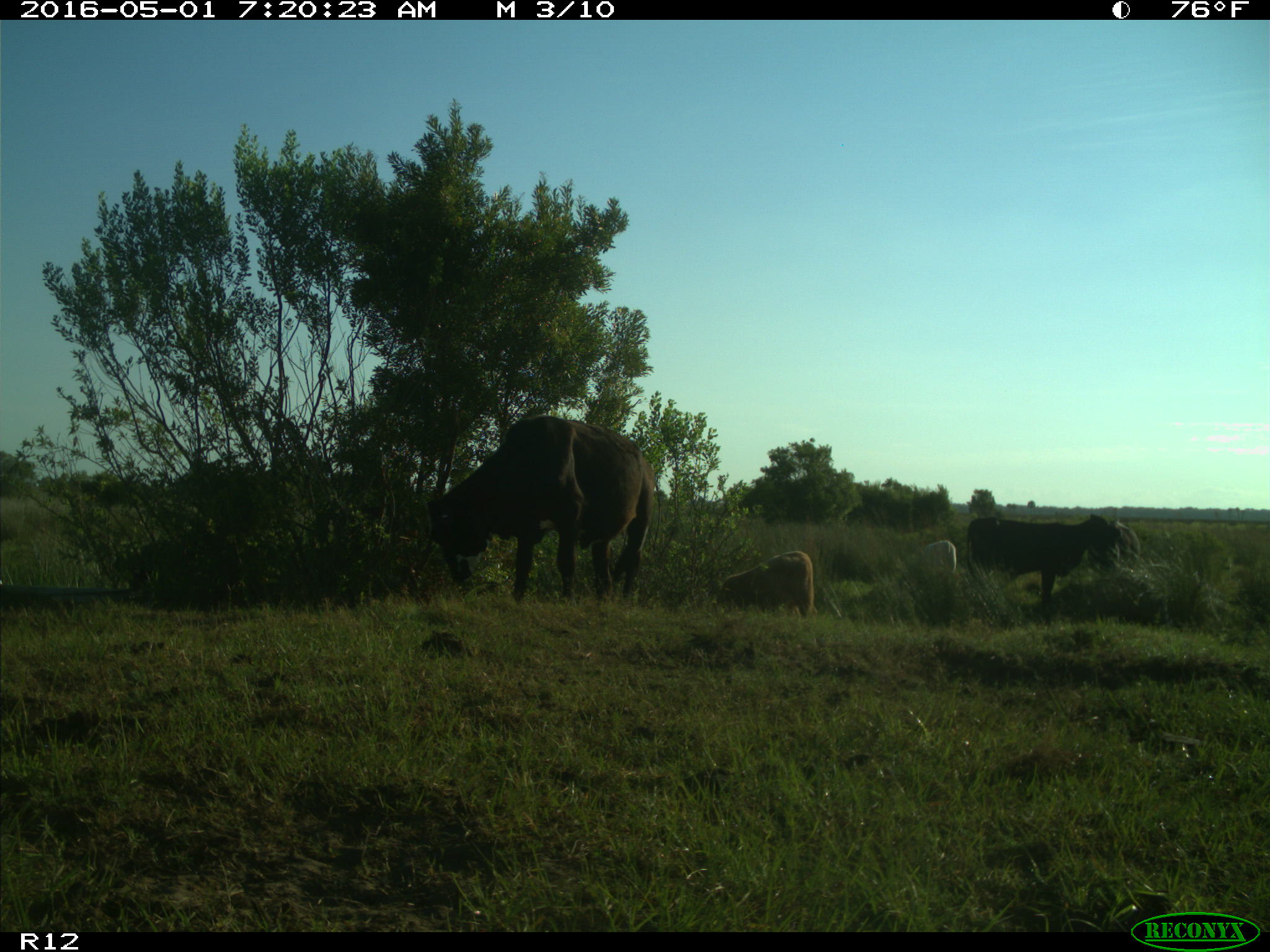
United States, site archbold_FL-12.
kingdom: Animalia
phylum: Chordata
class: Mammalia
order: Artiodactyla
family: Bovidae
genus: Bos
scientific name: Bos taurus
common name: domestic cow